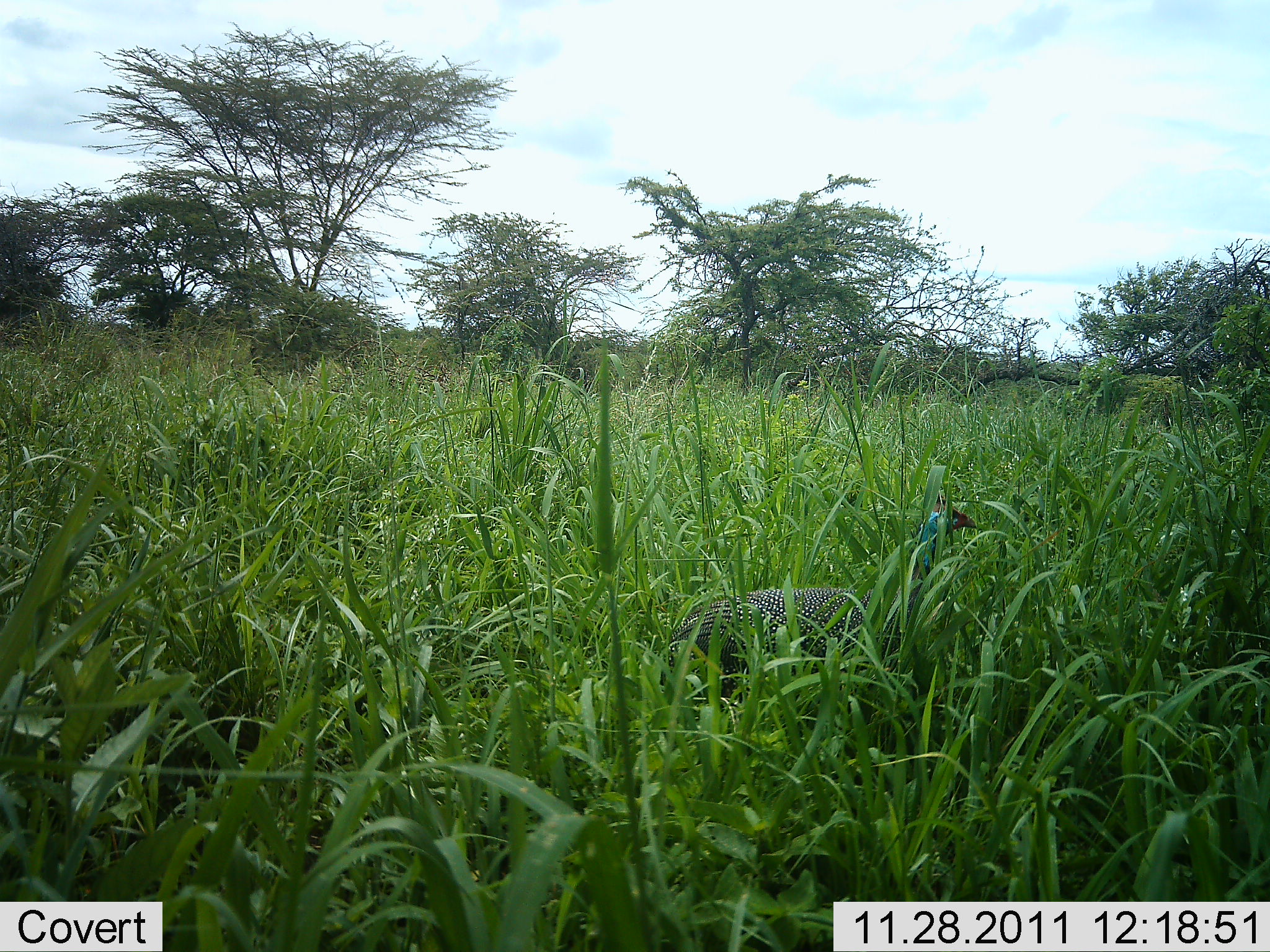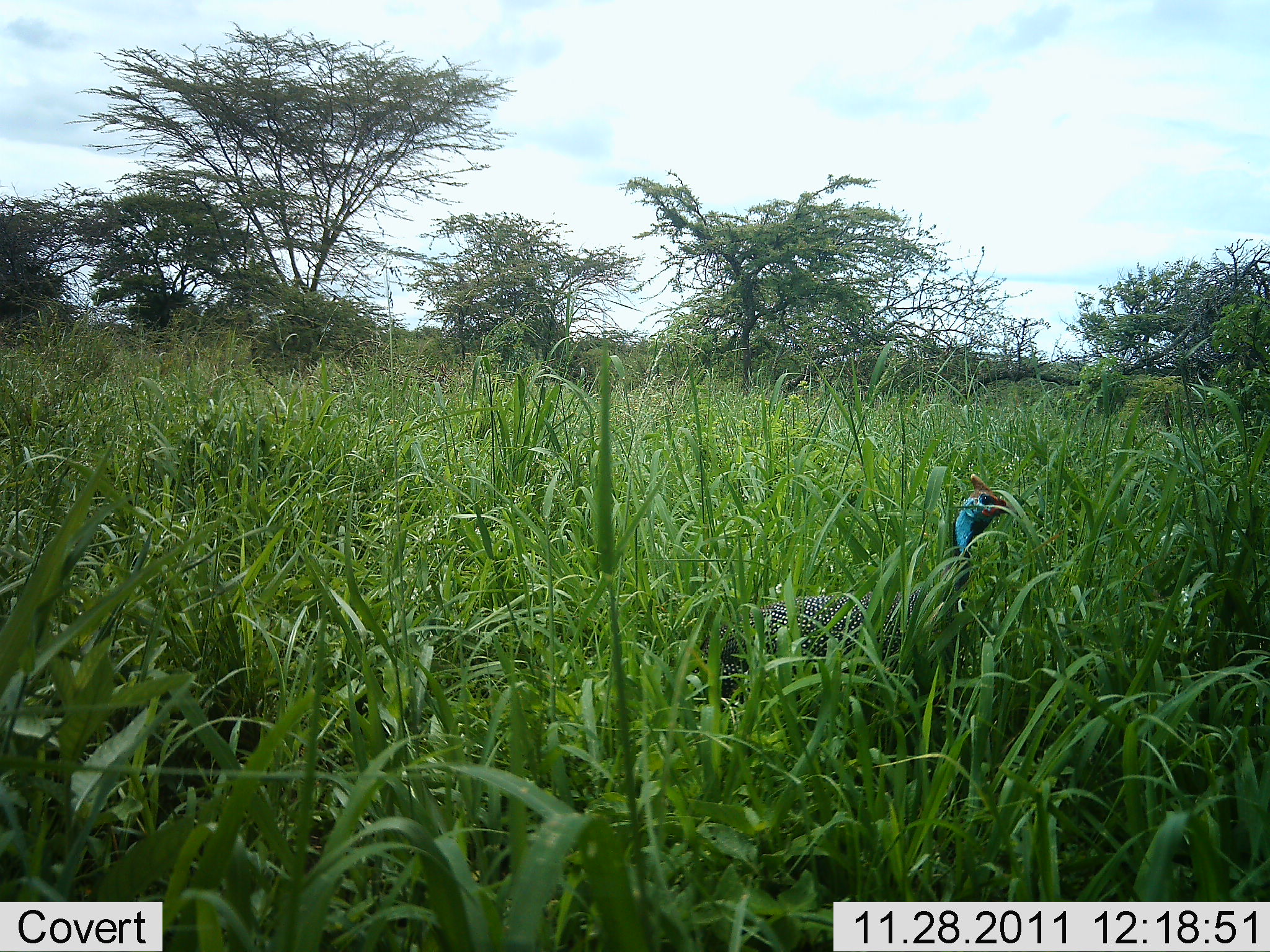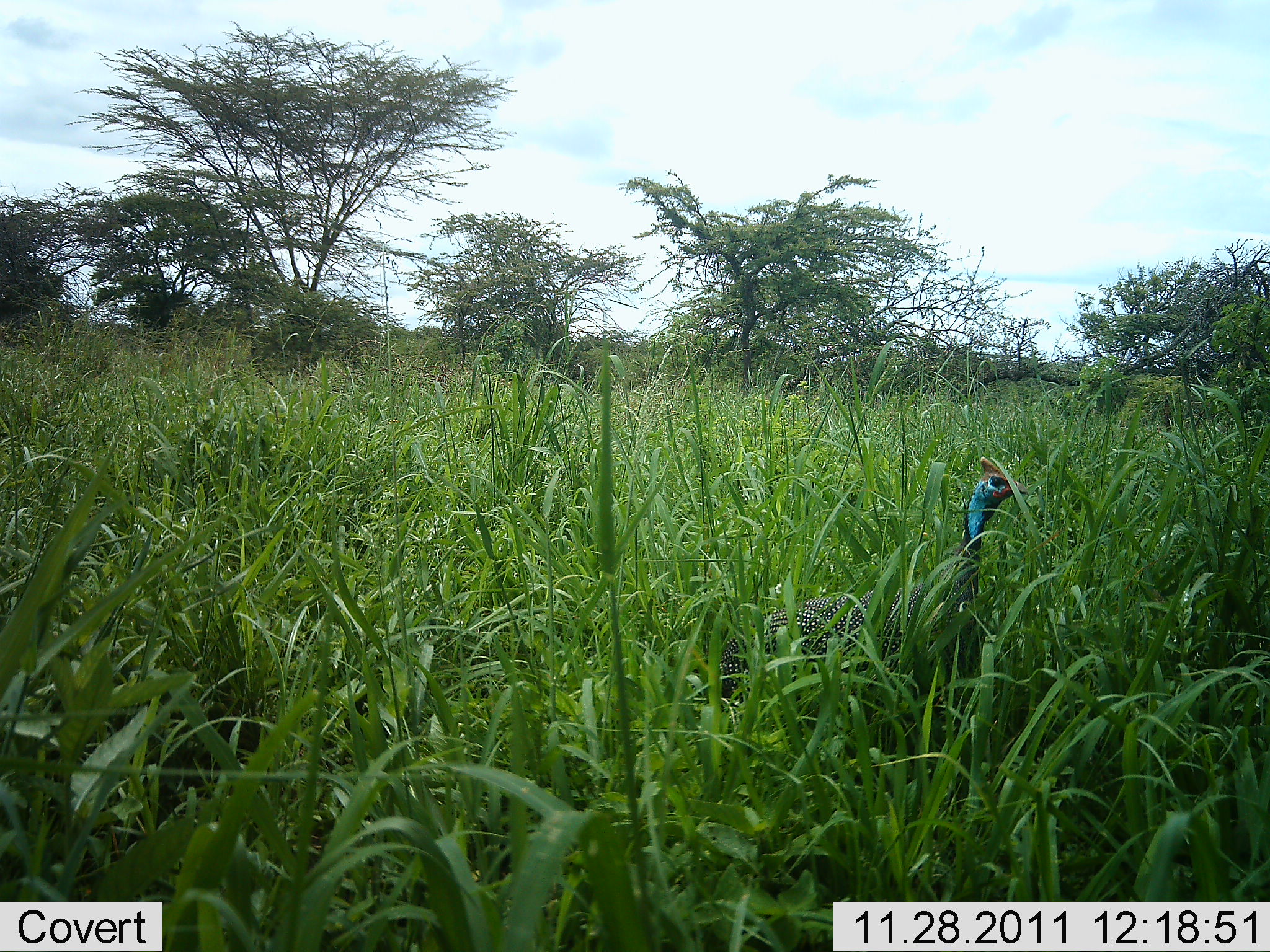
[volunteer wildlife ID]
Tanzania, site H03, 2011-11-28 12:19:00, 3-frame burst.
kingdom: Animalia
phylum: Chordata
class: Aves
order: Galliformes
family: Numididae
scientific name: Numididae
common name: guinea fowl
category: guineafowl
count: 1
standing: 50%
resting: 0%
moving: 50%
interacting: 0%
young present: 0%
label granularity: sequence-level